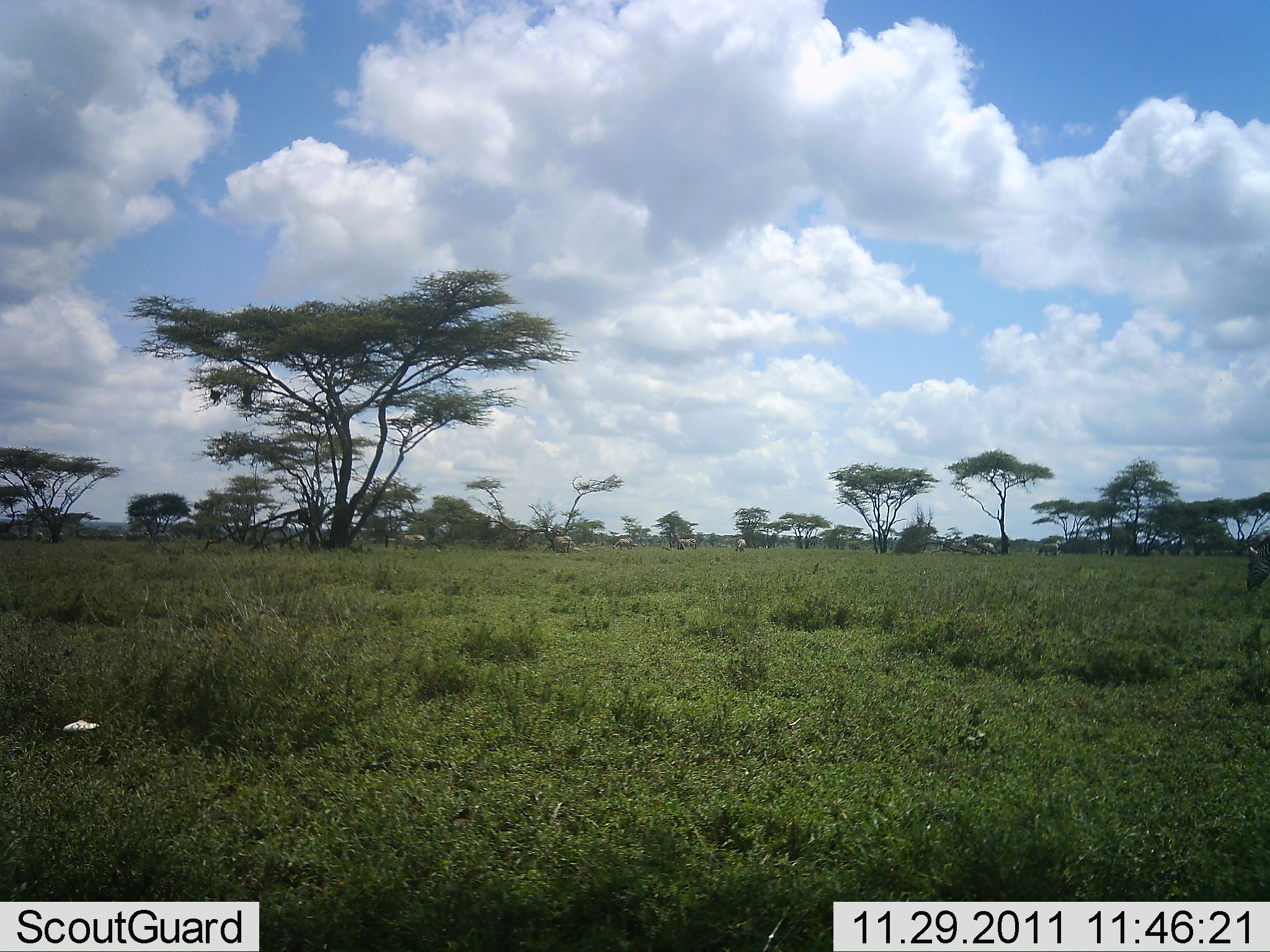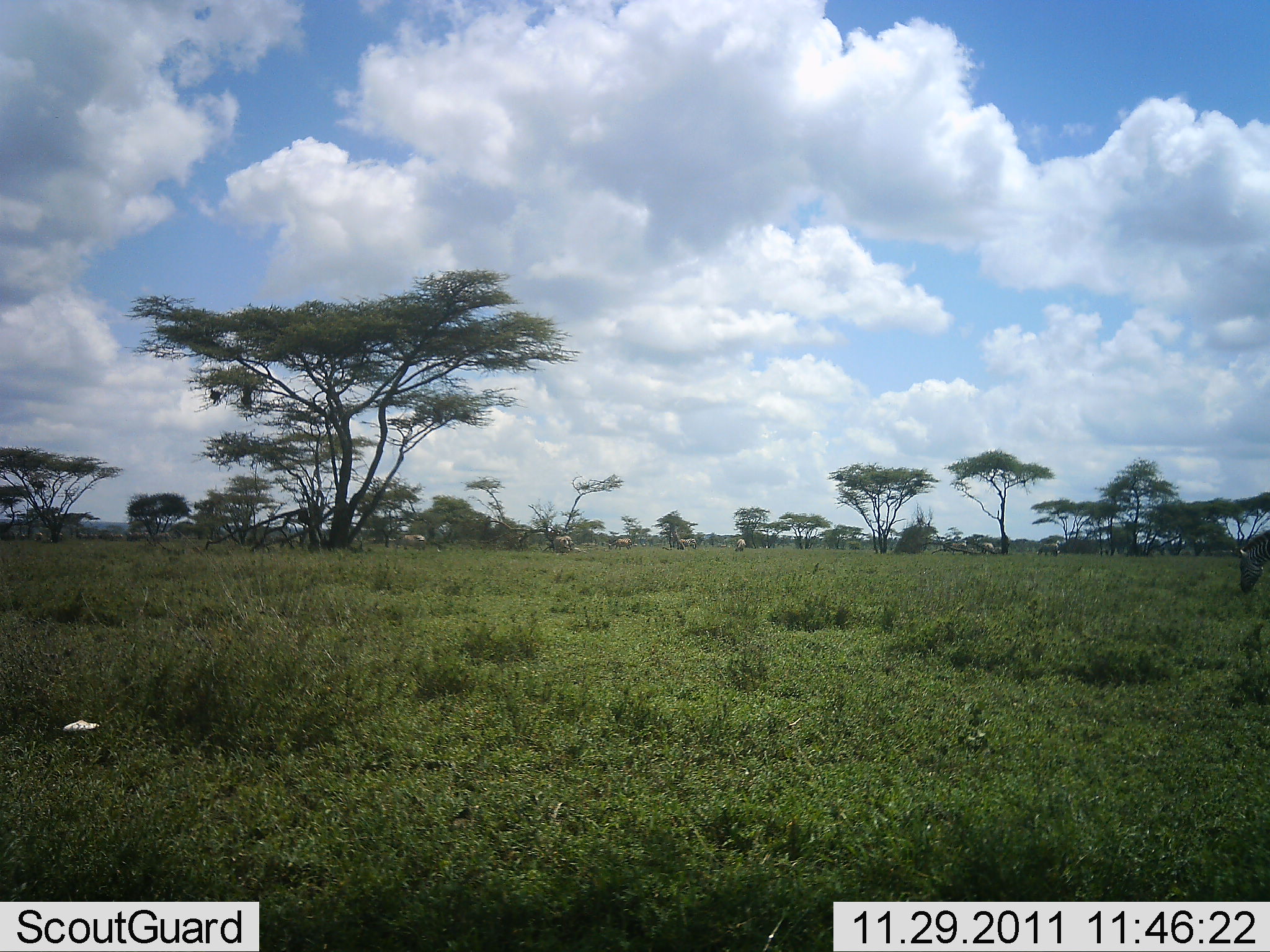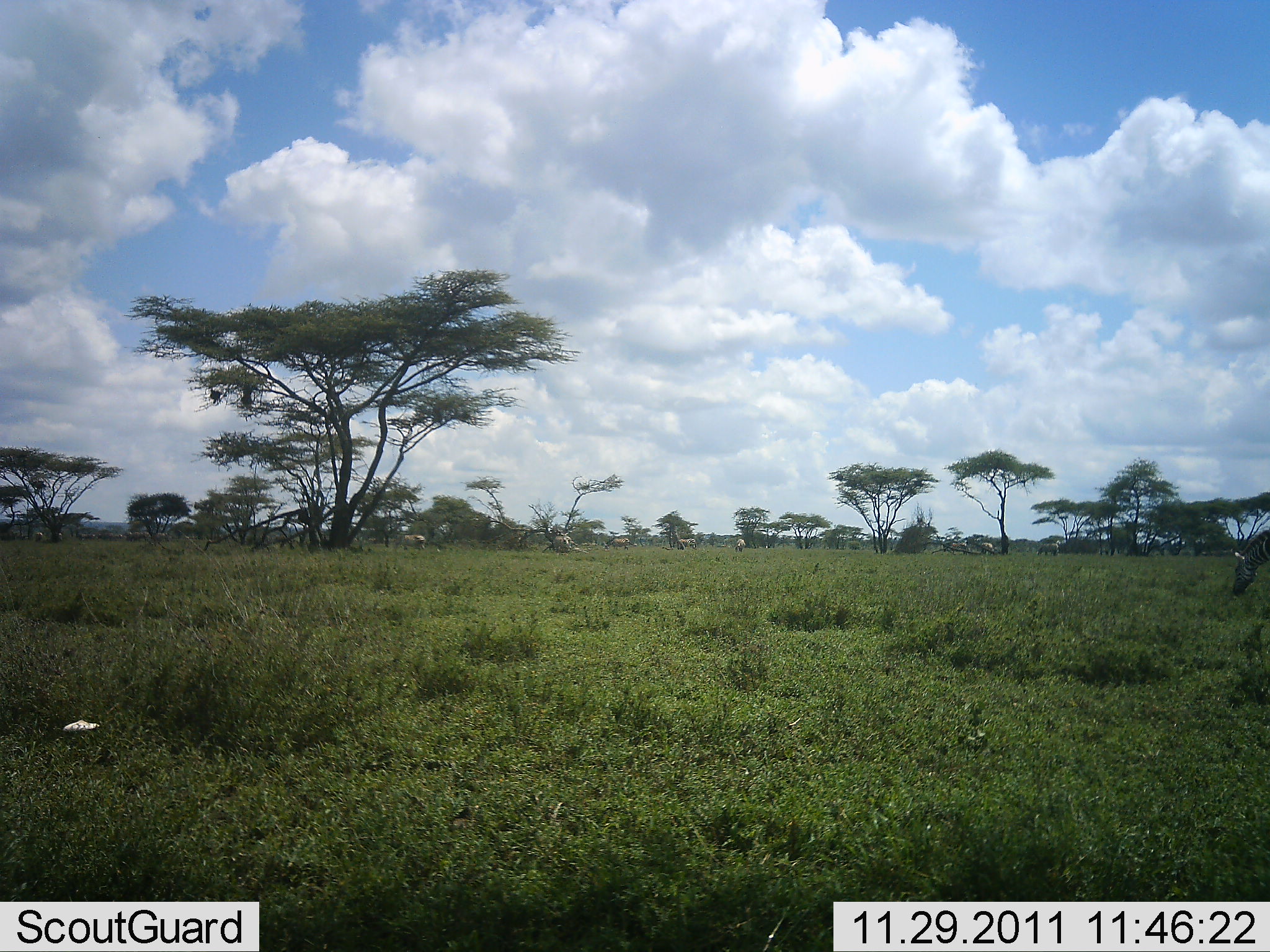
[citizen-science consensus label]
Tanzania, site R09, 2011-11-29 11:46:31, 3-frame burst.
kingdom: Animalia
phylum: Chordata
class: Mammalia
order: Perissodactyla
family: Equidae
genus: Equus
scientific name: Equus quagga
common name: plains zebra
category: zebra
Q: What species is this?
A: Zebra (plains zebra) (Equus quagga).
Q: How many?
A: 1.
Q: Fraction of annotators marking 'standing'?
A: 9%.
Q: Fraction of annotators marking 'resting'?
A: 0%.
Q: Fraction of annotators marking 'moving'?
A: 45%.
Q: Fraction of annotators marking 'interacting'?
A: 0%.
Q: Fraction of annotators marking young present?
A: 0%.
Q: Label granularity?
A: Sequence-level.